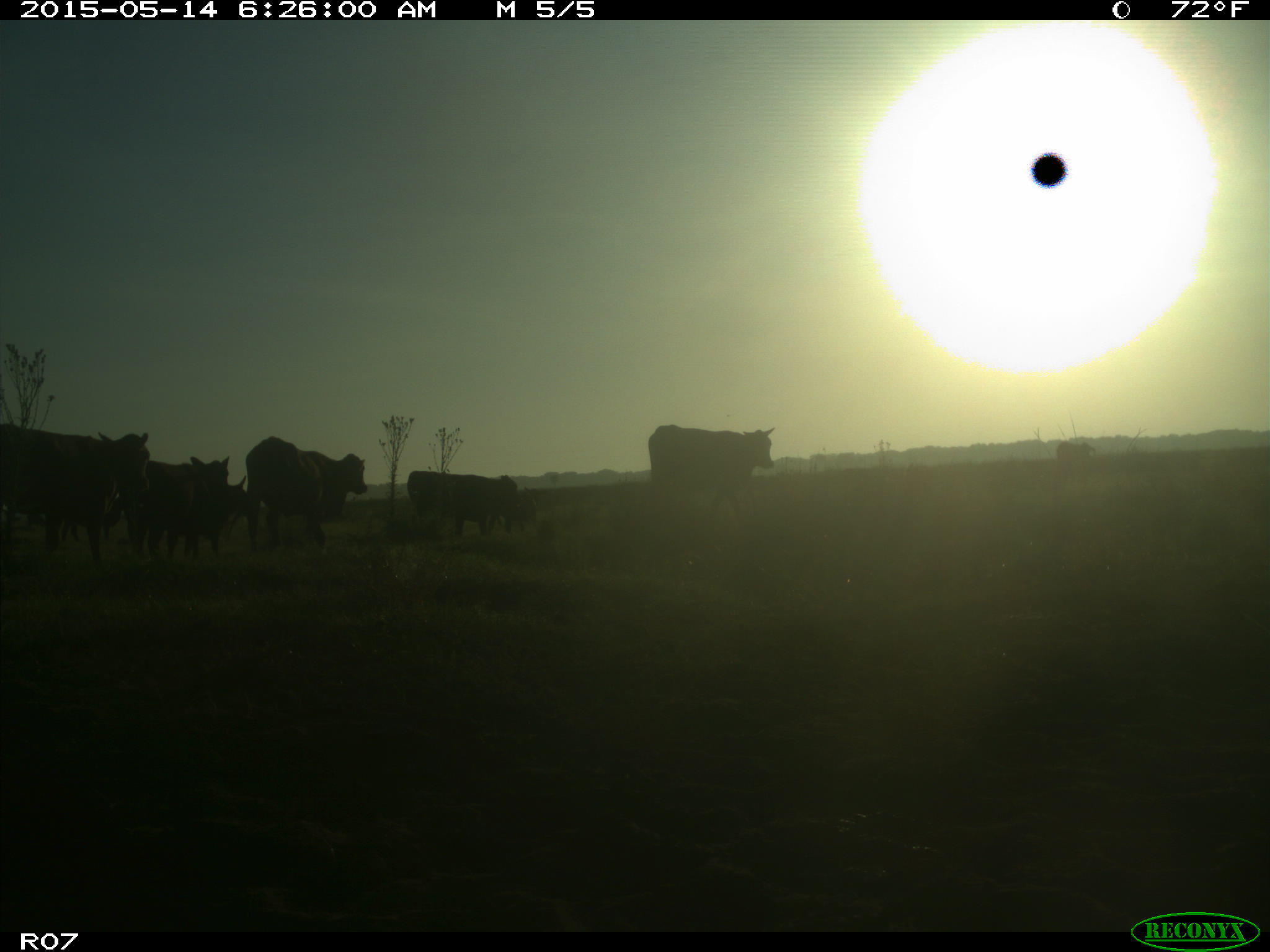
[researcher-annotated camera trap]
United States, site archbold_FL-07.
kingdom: Animalia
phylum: Chordata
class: Mammalia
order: Artiodactyla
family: Bovidae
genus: Bos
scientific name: Bos taurus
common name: domestic cow